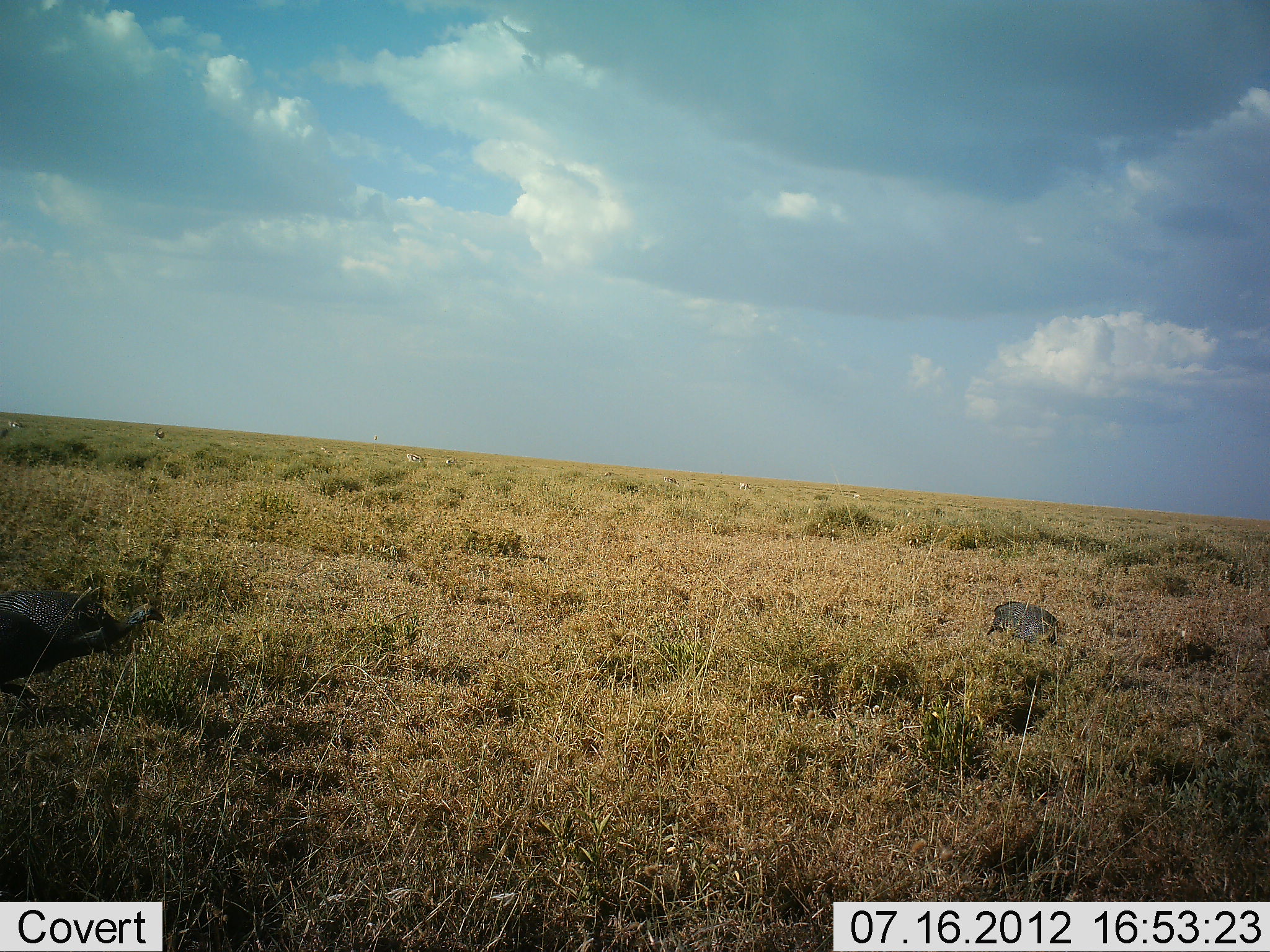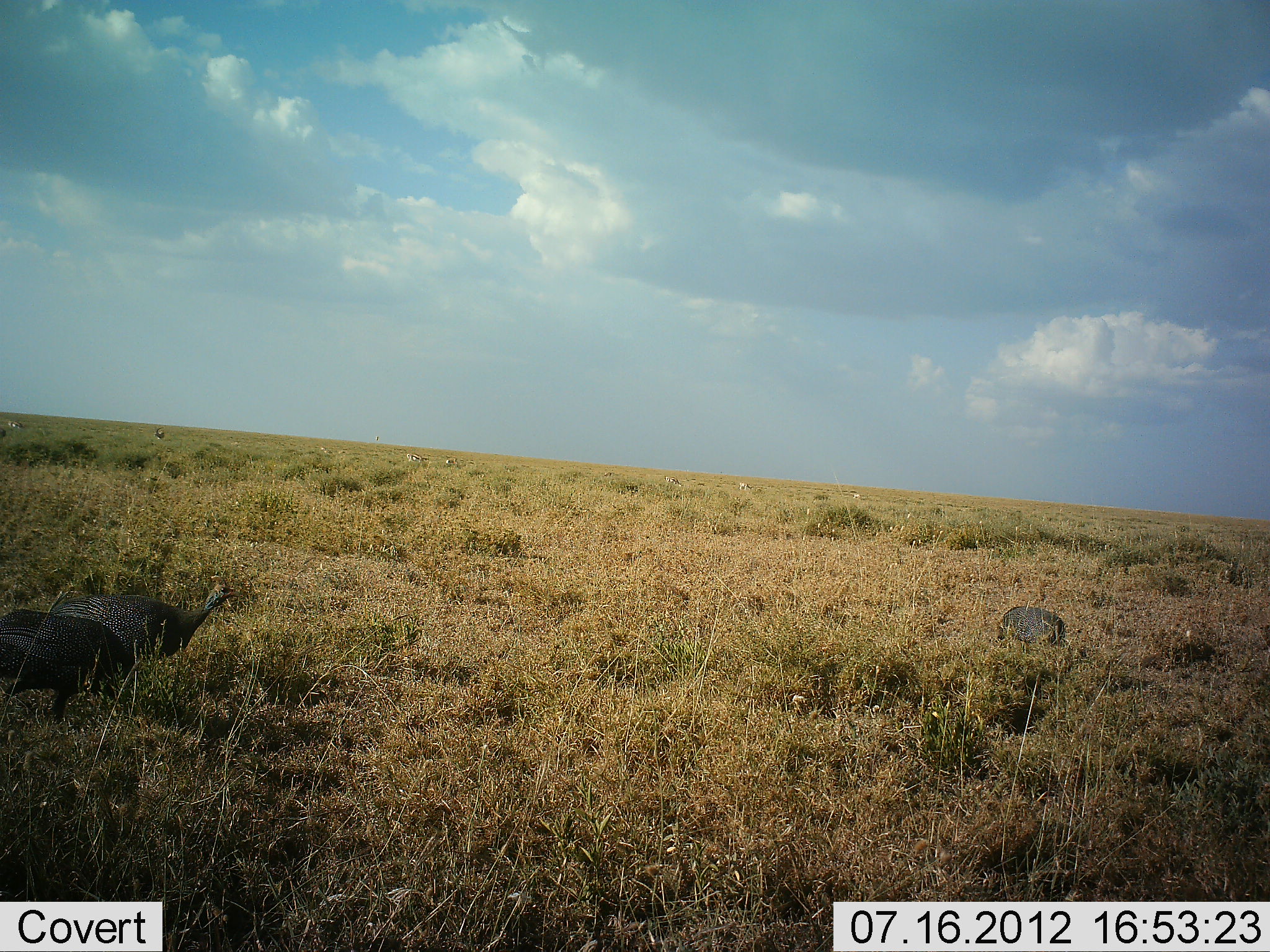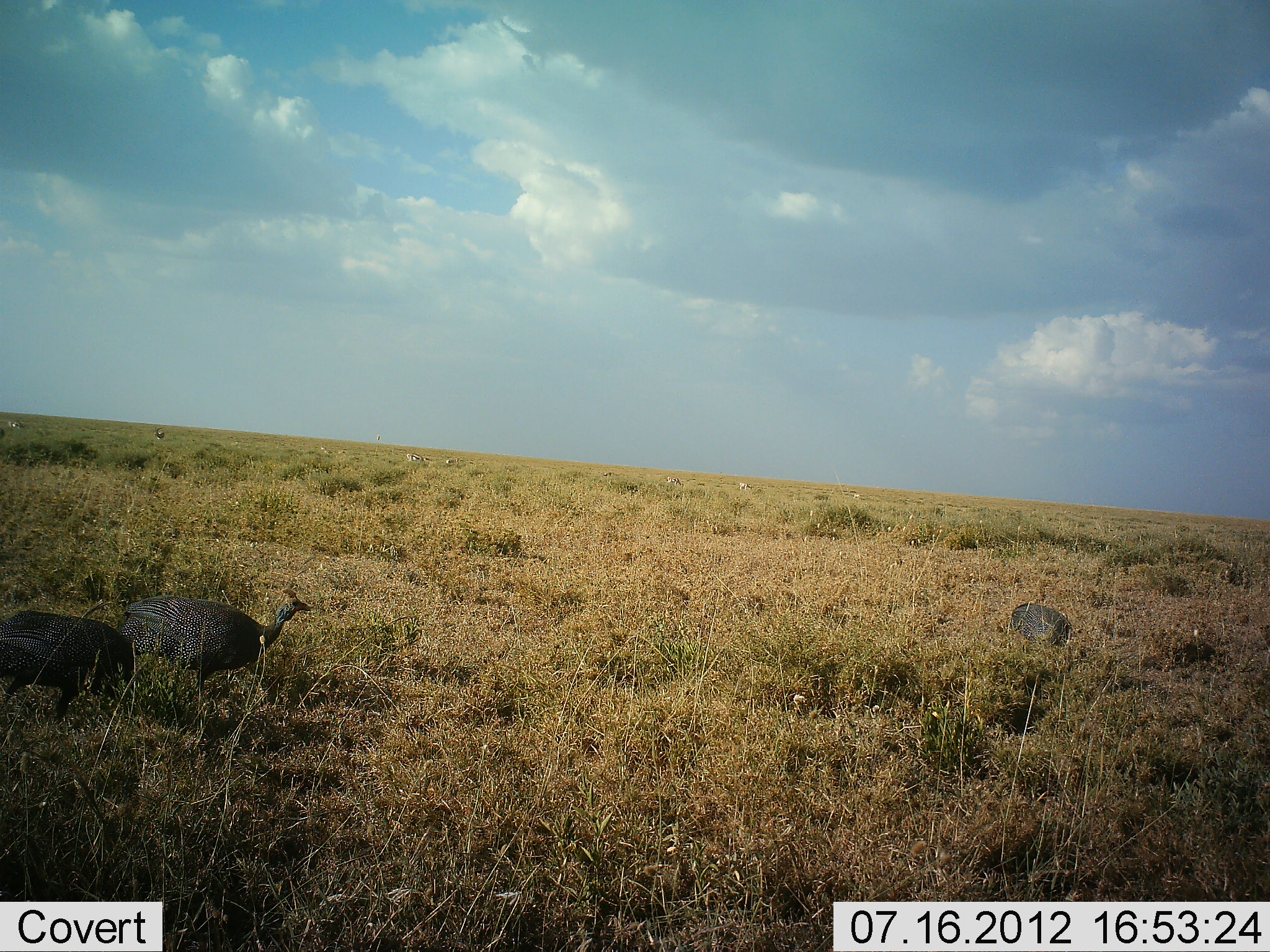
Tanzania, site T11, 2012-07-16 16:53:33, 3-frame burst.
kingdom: Animalia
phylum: Chordata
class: Aves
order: Galliformes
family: Numididae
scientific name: Numididae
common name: guinea fowl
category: guineafowl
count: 3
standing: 30%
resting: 0%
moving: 70%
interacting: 0%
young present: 0%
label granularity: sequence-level